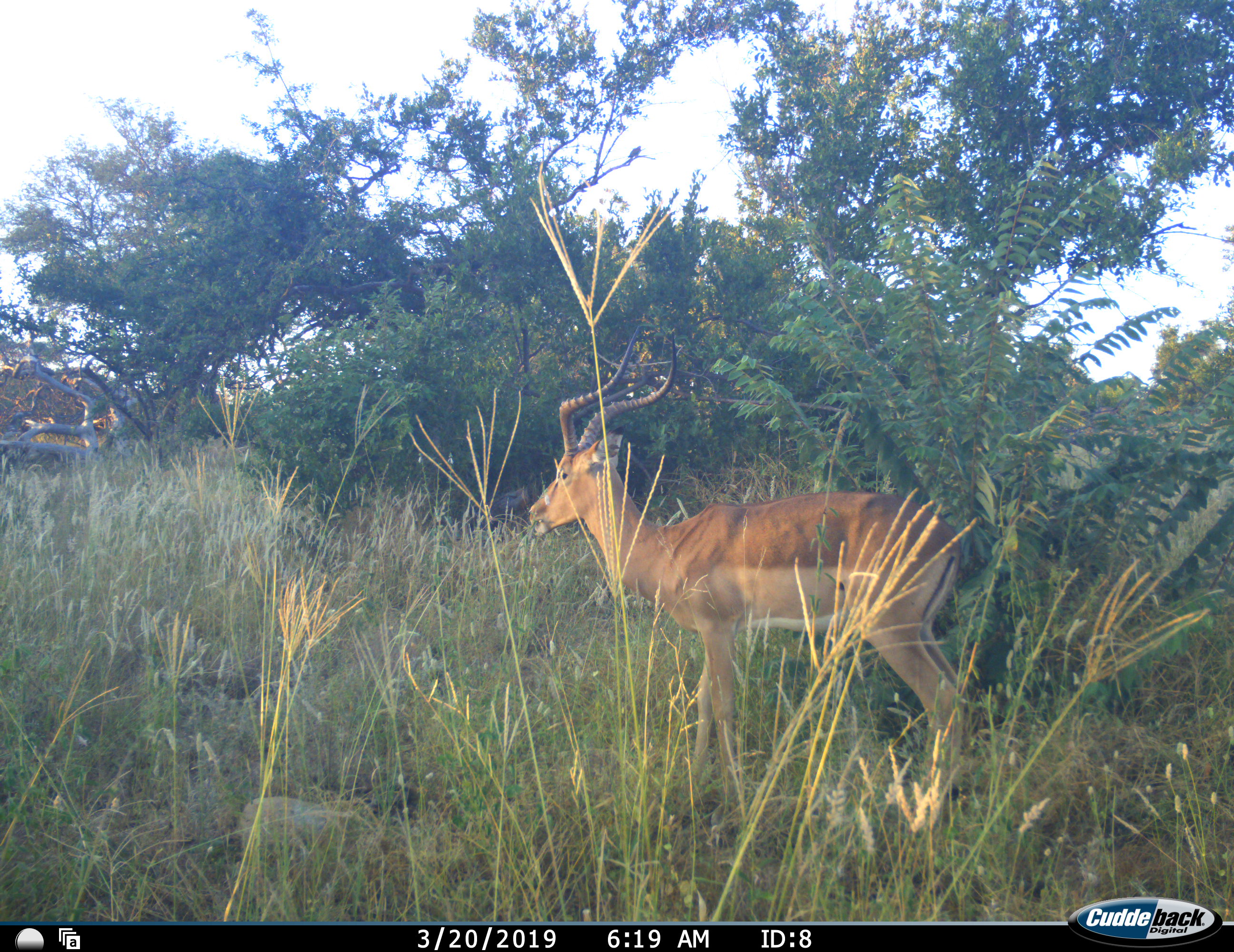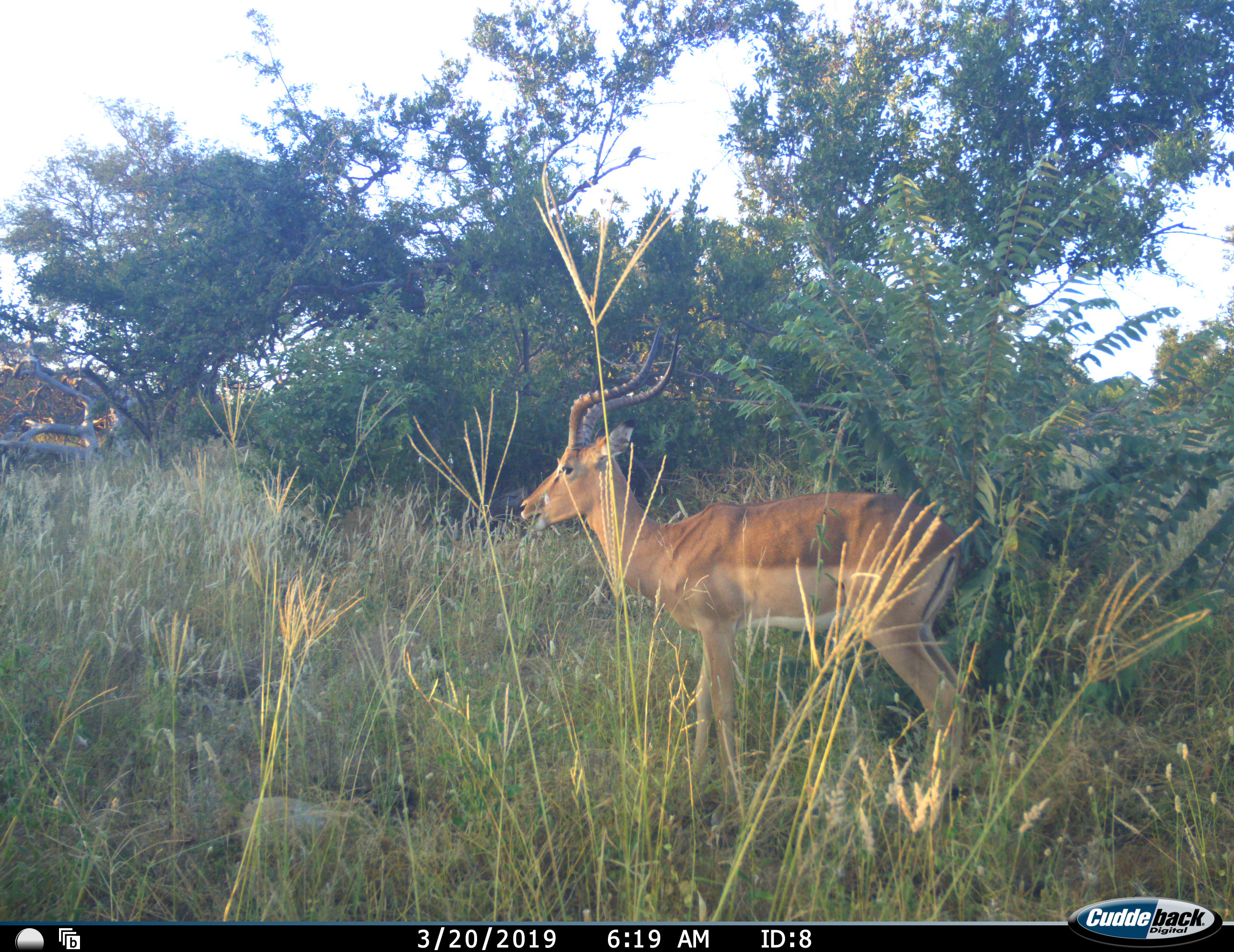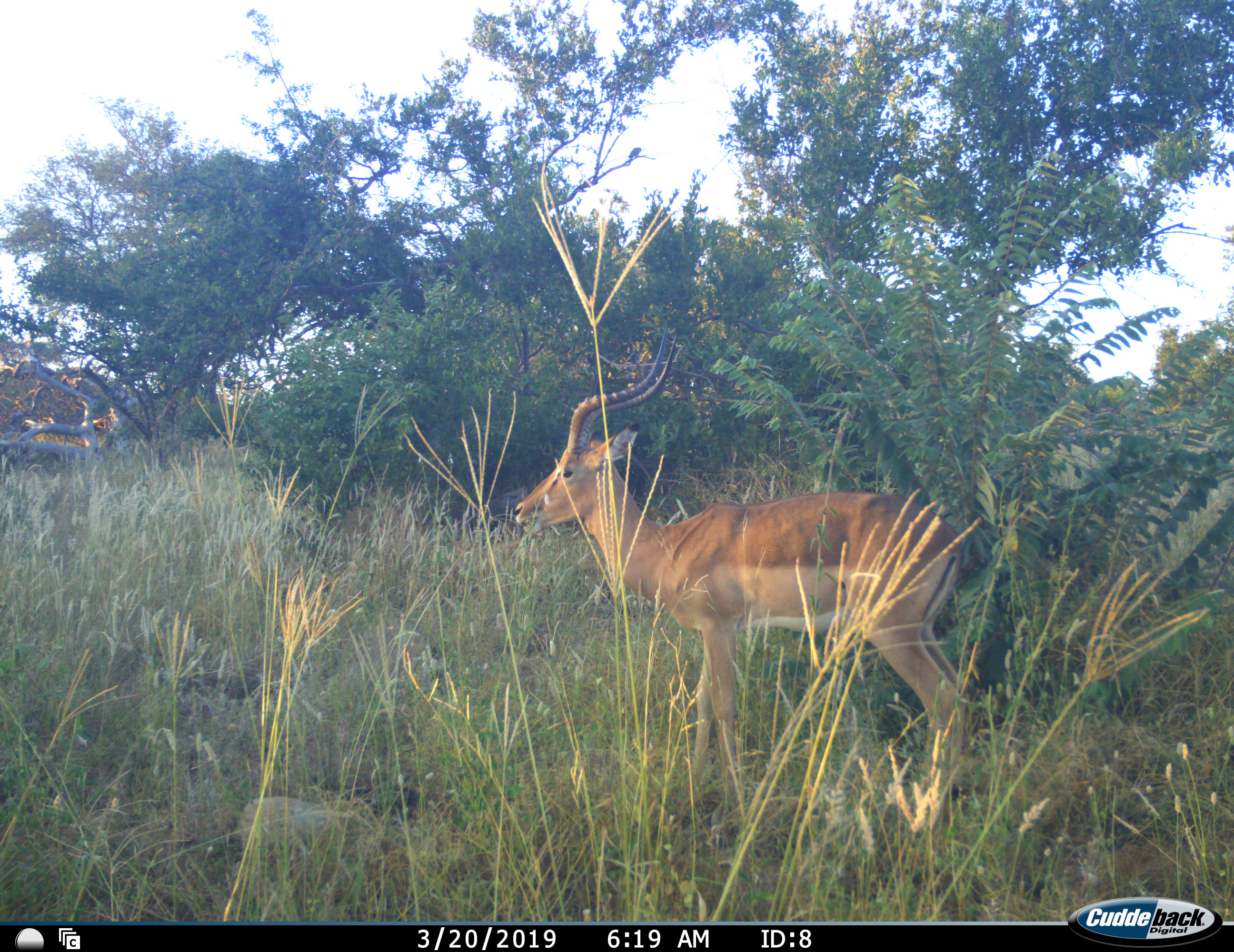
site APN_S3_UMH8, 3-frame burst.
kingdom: Animalia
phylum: Chordata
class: Mammalia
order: Artiodactyla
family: Bovidae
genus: Aepyceros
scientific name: Aepyceros melampus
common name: impala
Impala (Aepyceros melampus), count 1. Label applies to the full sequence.